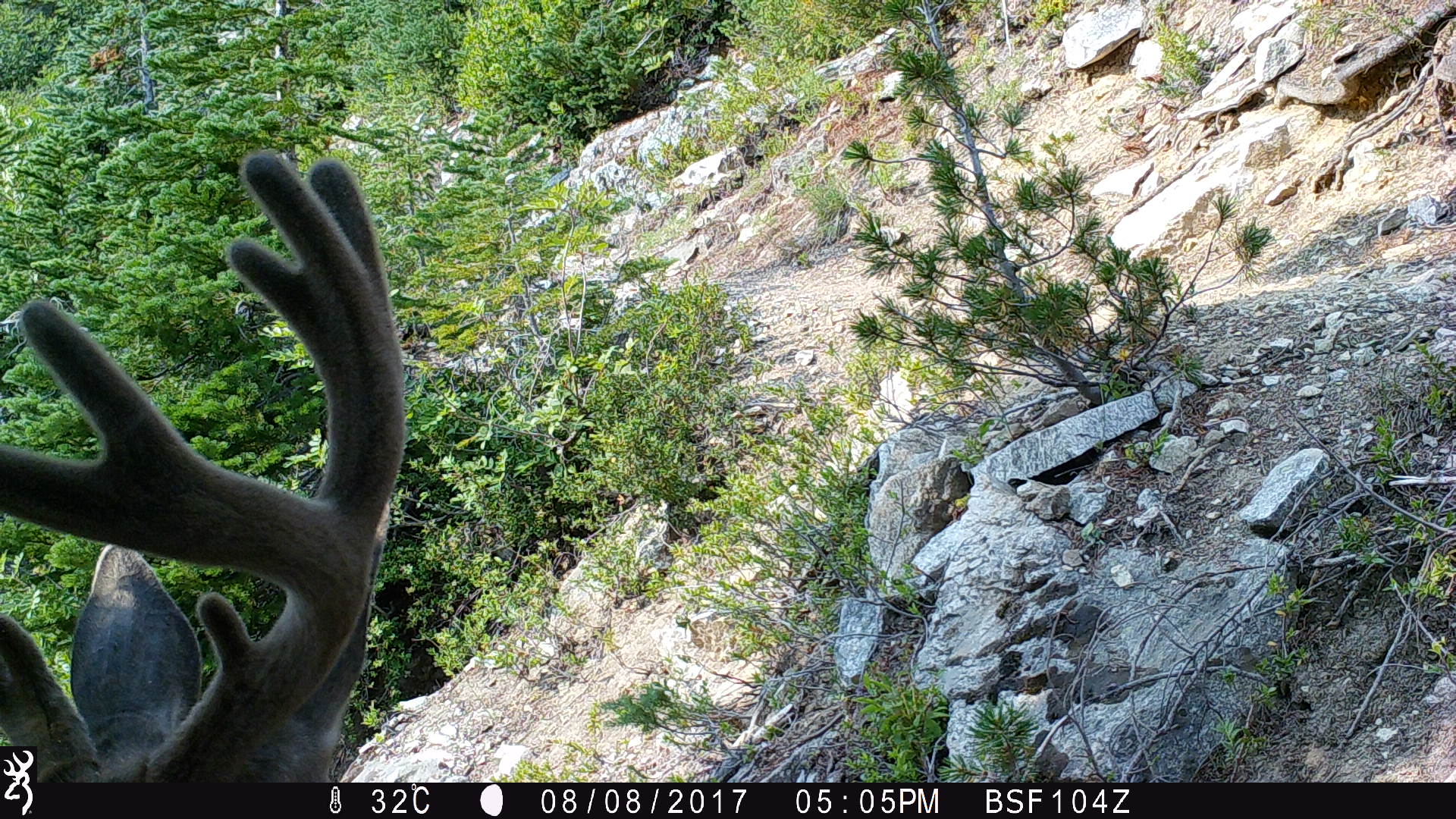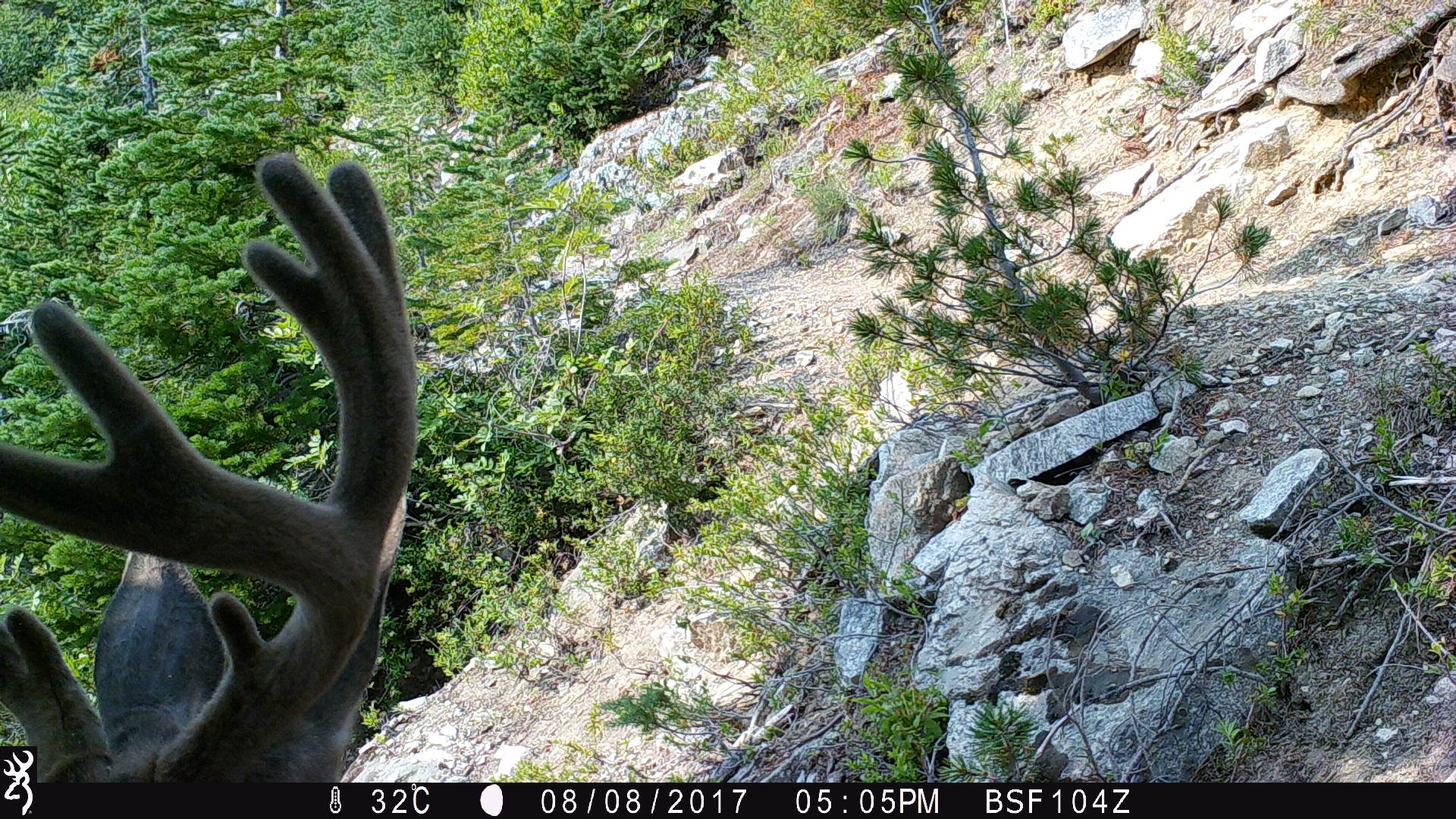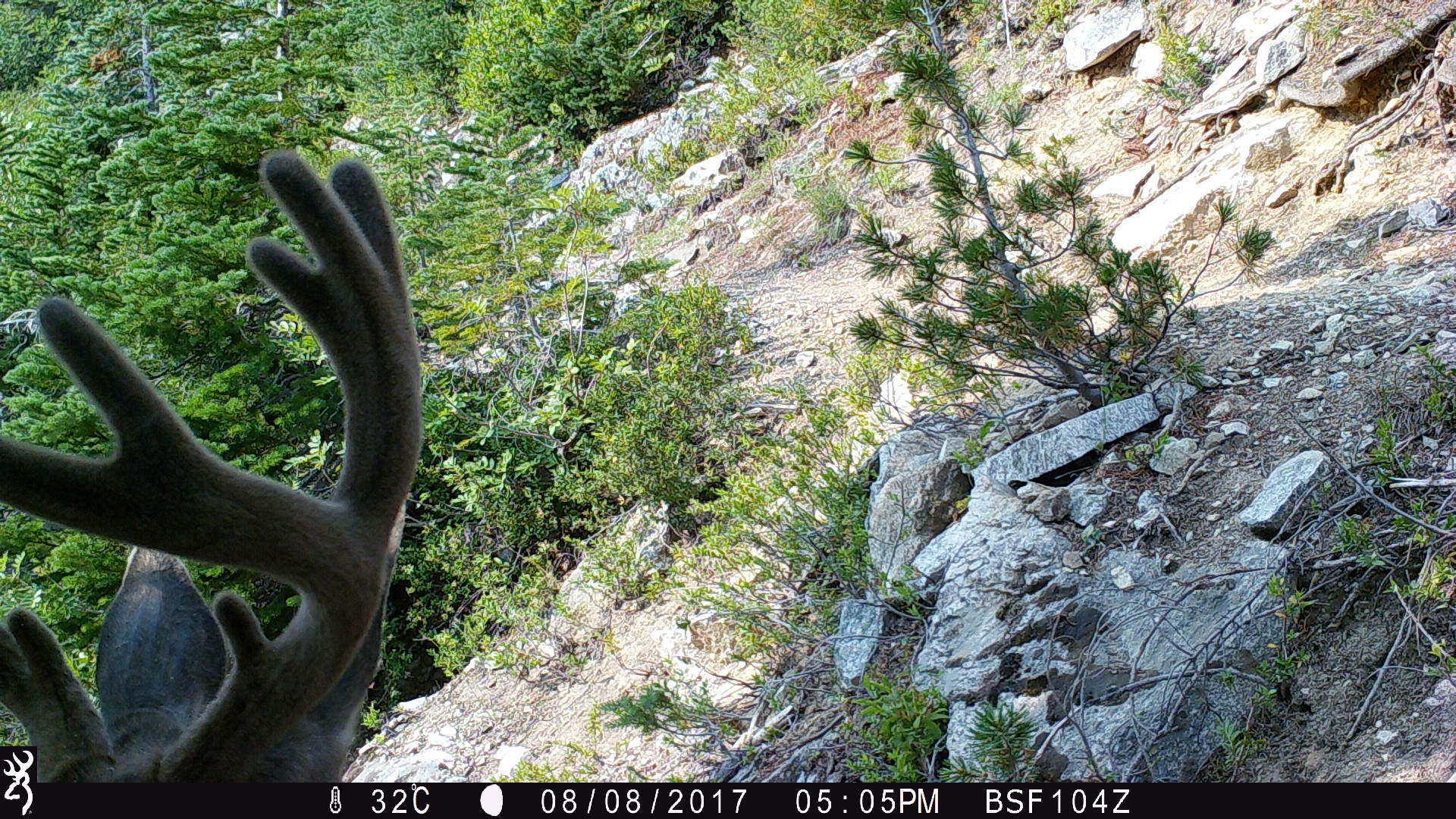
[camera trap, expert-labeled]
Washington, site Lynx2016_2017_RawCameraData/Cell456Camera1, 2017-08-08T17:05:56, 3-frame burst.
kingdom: Animalia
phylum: Chordata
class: Mammalia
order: Artiodactyla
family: Cervidae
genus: Odocoileus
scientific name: Odocoileus hemionus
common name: mule deer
Odocoileus hemionus (mule deer). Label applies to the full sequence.